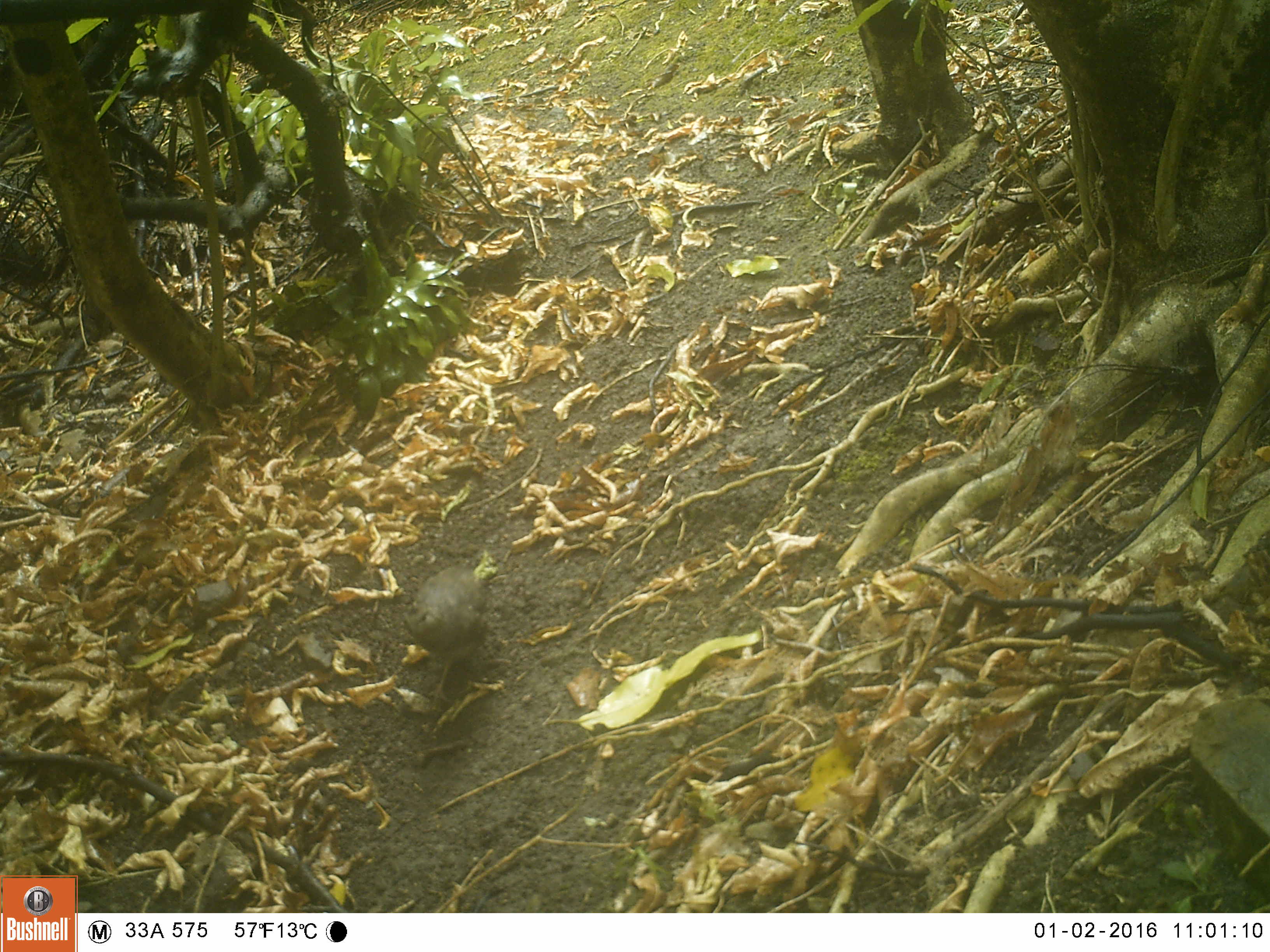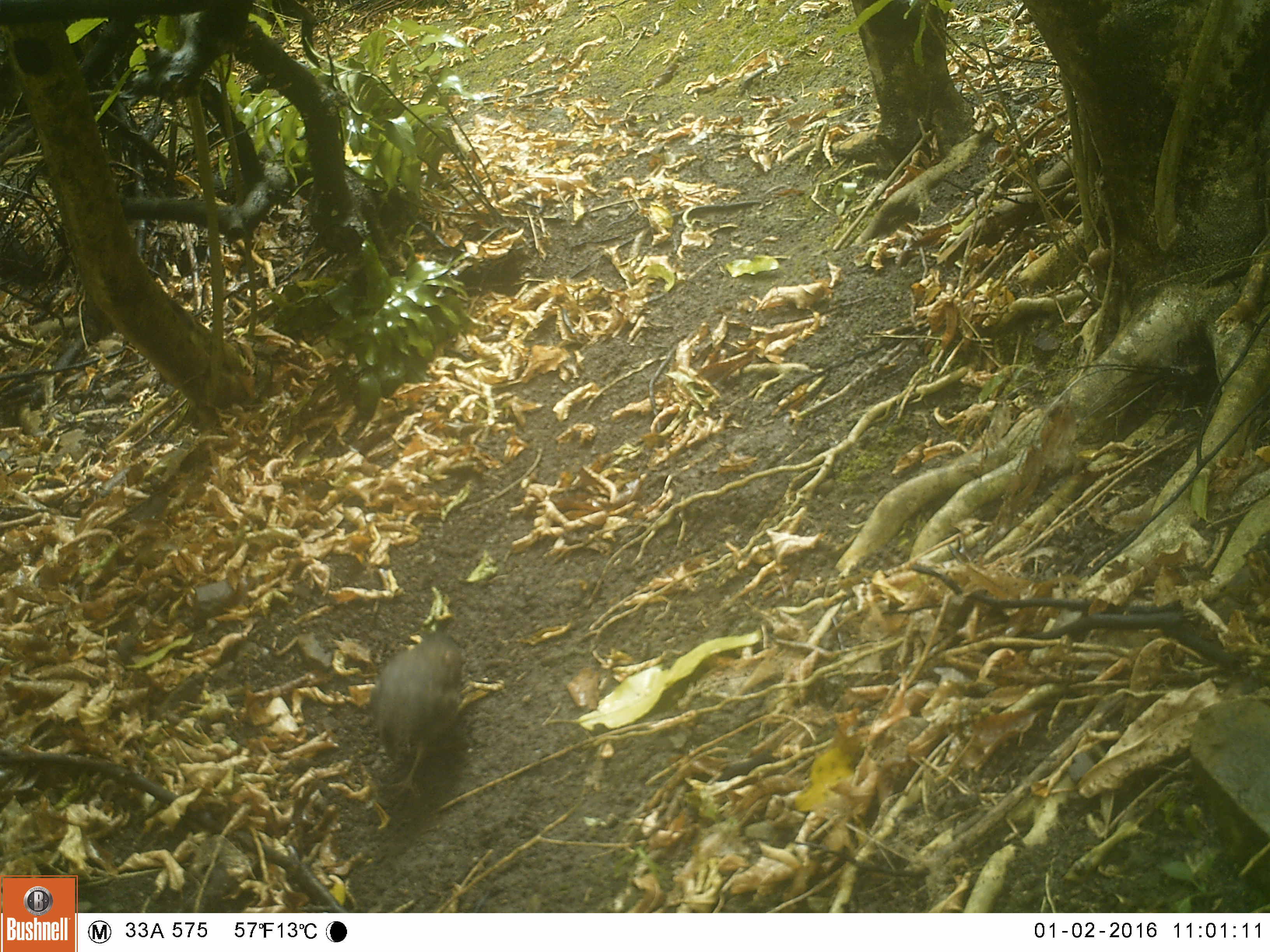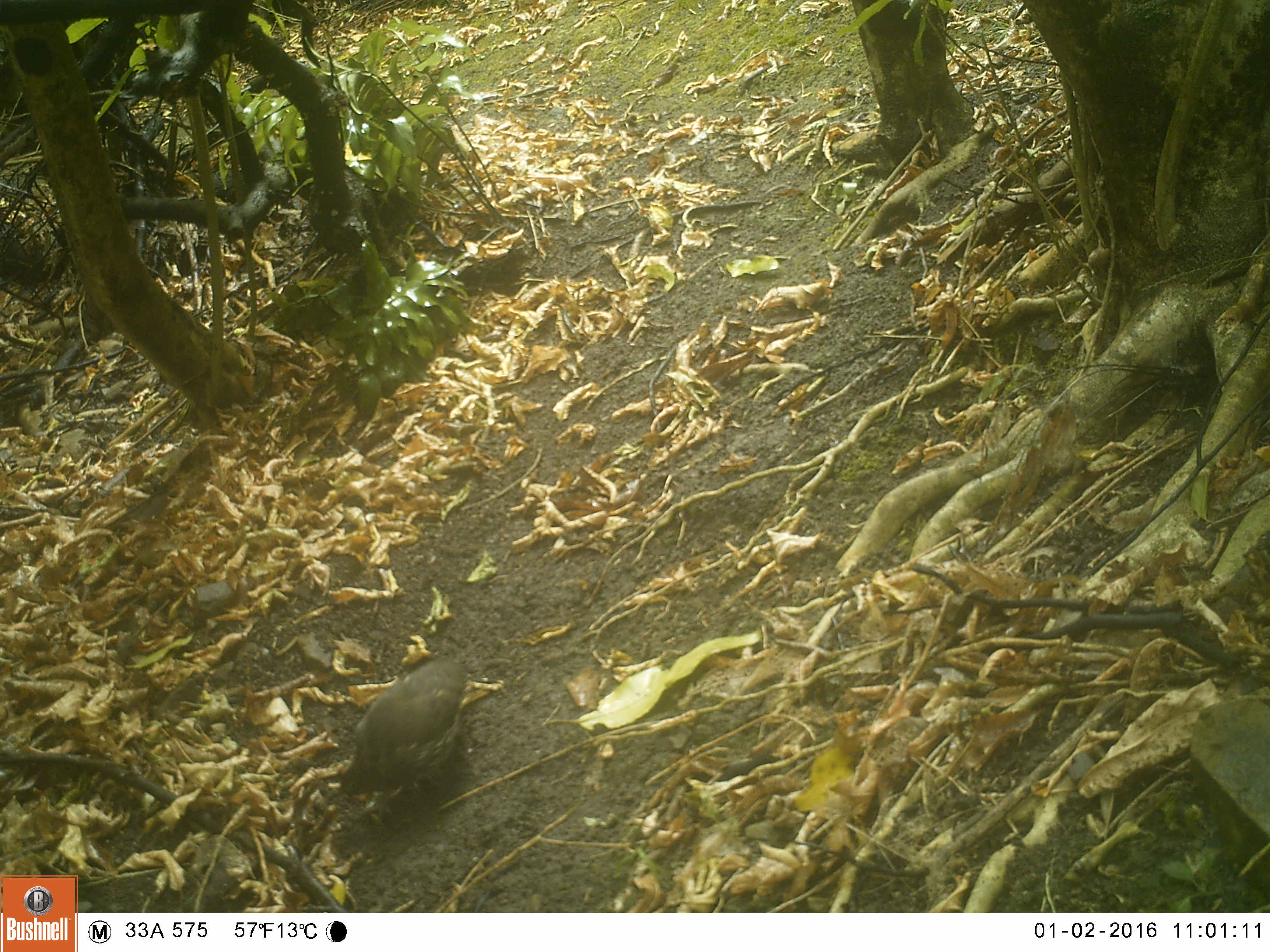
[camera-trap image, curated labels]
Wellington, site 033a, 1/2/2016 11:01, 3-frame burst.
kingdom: Animalia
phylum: Chordata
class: Aves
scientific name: Aves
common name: bird